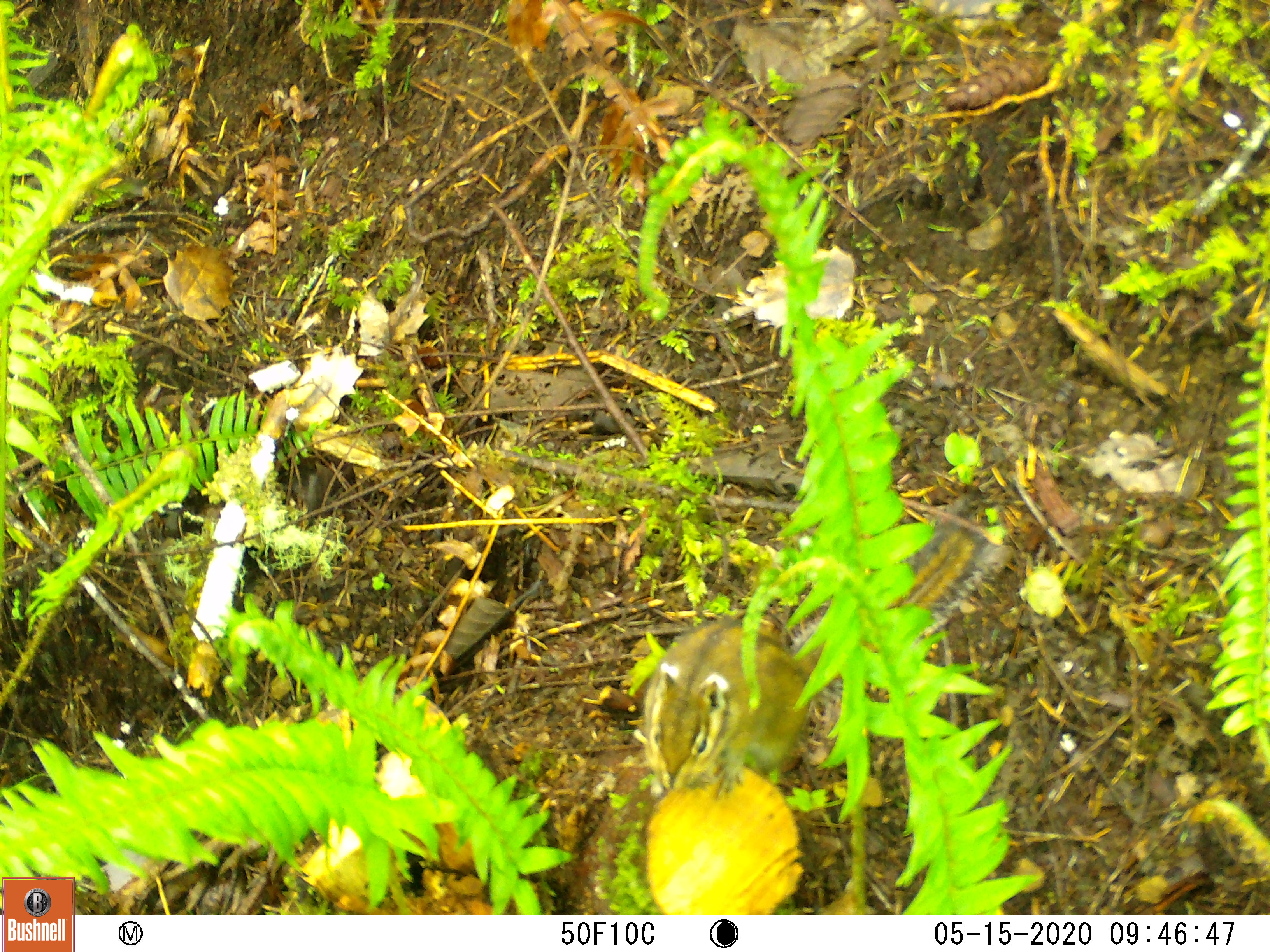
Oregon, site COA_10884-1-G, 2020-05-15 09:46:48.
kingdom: Animalia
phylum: Chordata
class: Mammalia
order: Rodentia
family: Sciuridae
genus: Neotamias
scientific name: Neotamias townsendii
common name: townsend's chipmunk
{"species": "townsend's chipmunk (Neotamias townsendii)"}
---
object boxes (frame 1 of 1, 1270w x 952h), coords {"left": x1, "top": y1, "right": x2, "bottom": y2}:
townsend's chipmunk: {"left": 627, "top": 510, "right": 1004, "bottom": 803}